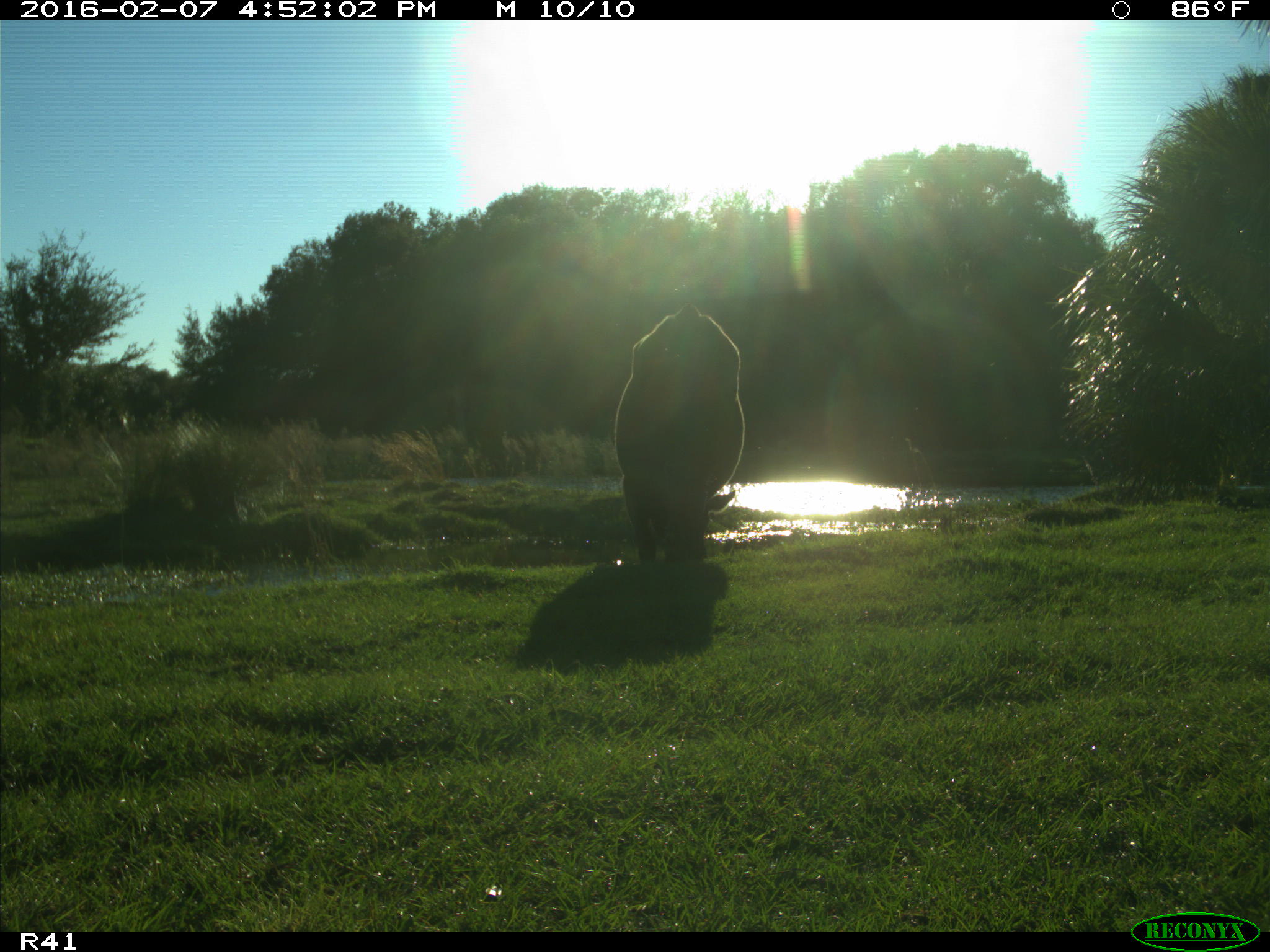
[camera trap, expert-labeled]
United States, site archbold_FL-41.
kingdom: Animalia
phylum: Chordata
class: Mammalia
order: Artiodactyla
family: Bovidae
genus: Bos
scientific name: Bos taurus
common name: domestic cow